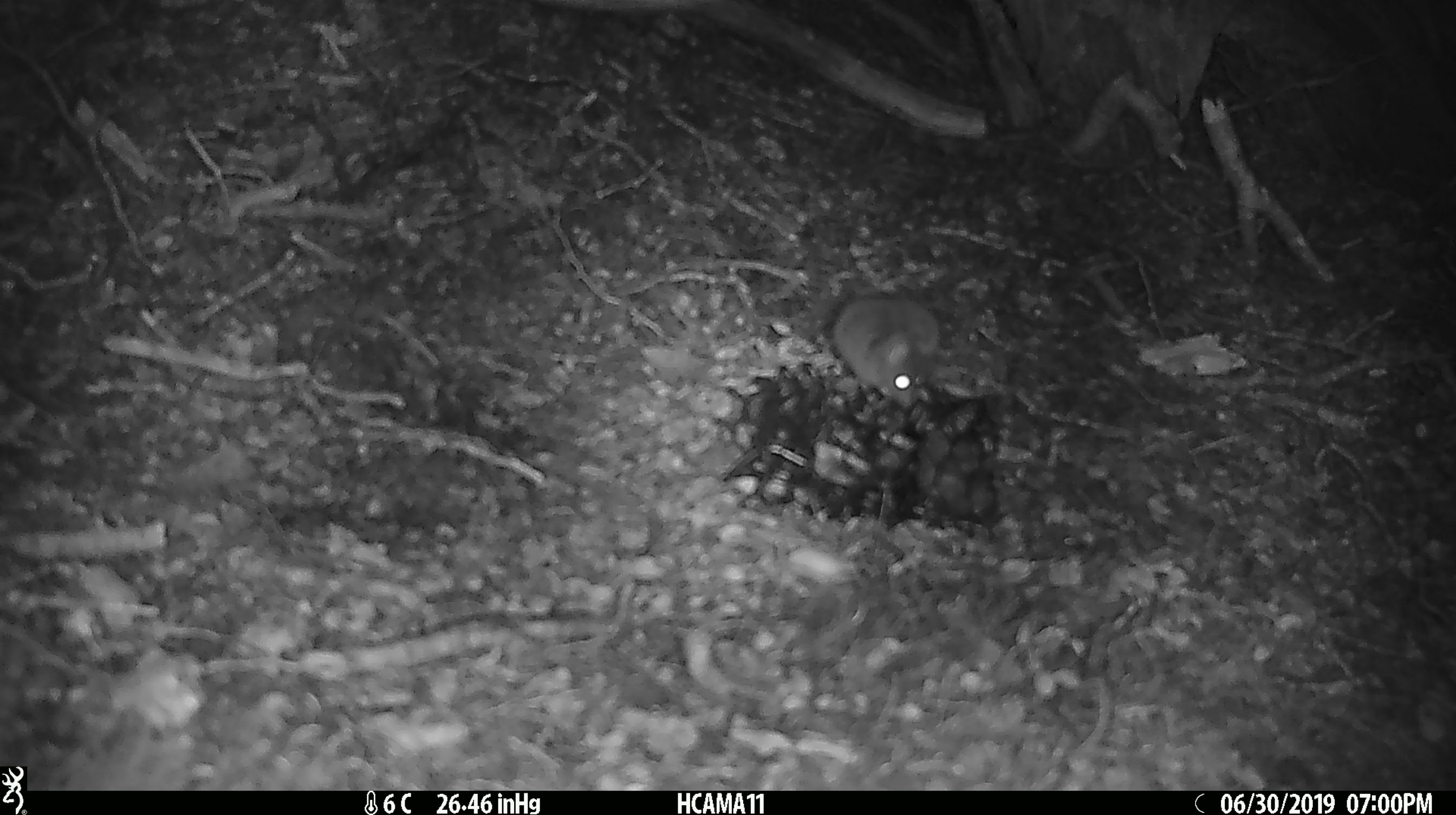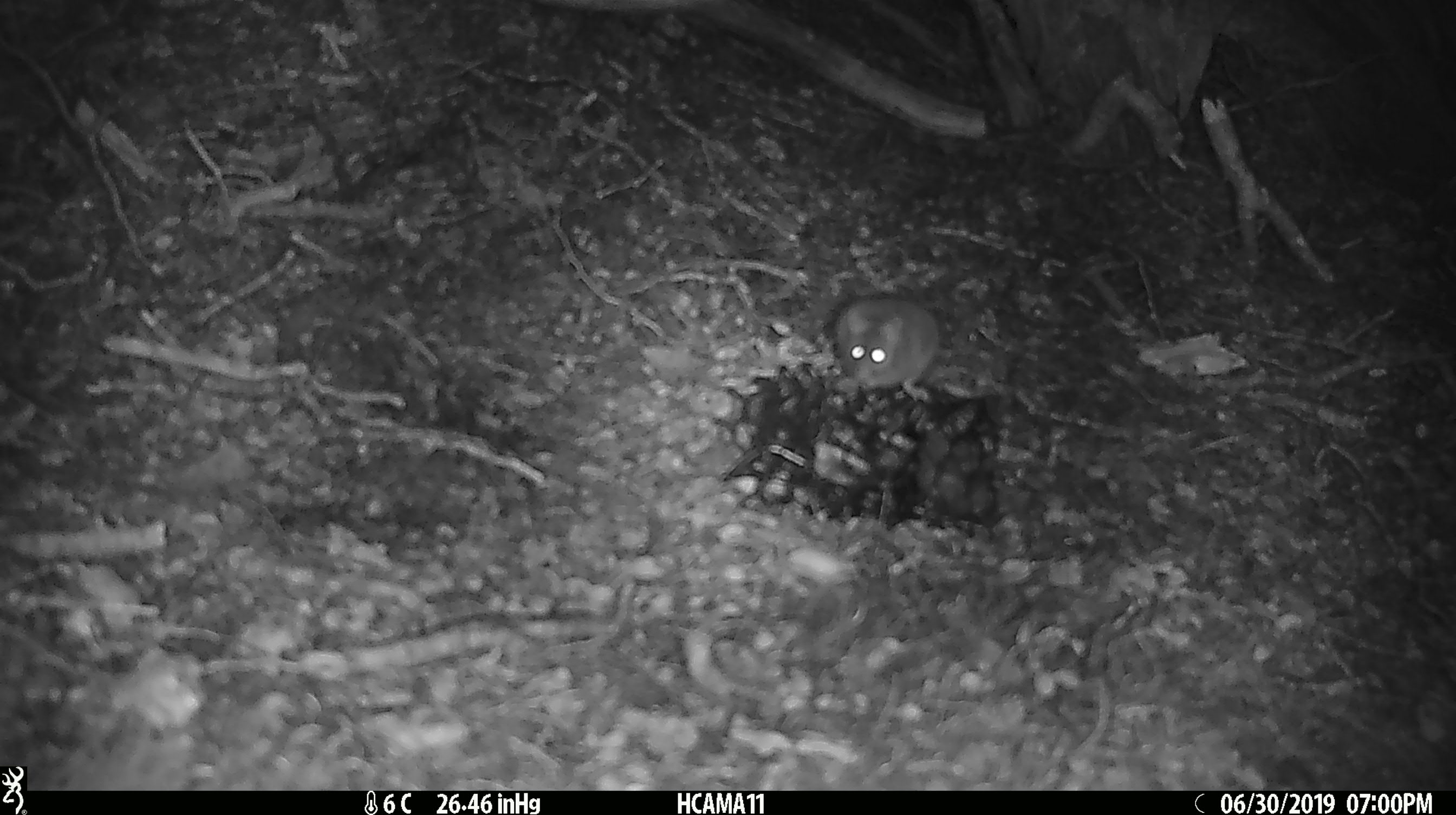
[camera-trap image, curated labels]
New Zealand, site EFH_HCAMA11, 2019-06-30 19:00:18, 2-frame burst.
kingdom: Animalia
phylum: Chordata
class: Mammalia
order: Rodentia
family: Muridae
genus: Mus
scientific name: Mus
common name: mouse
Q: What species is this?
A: Mouse (Mus).